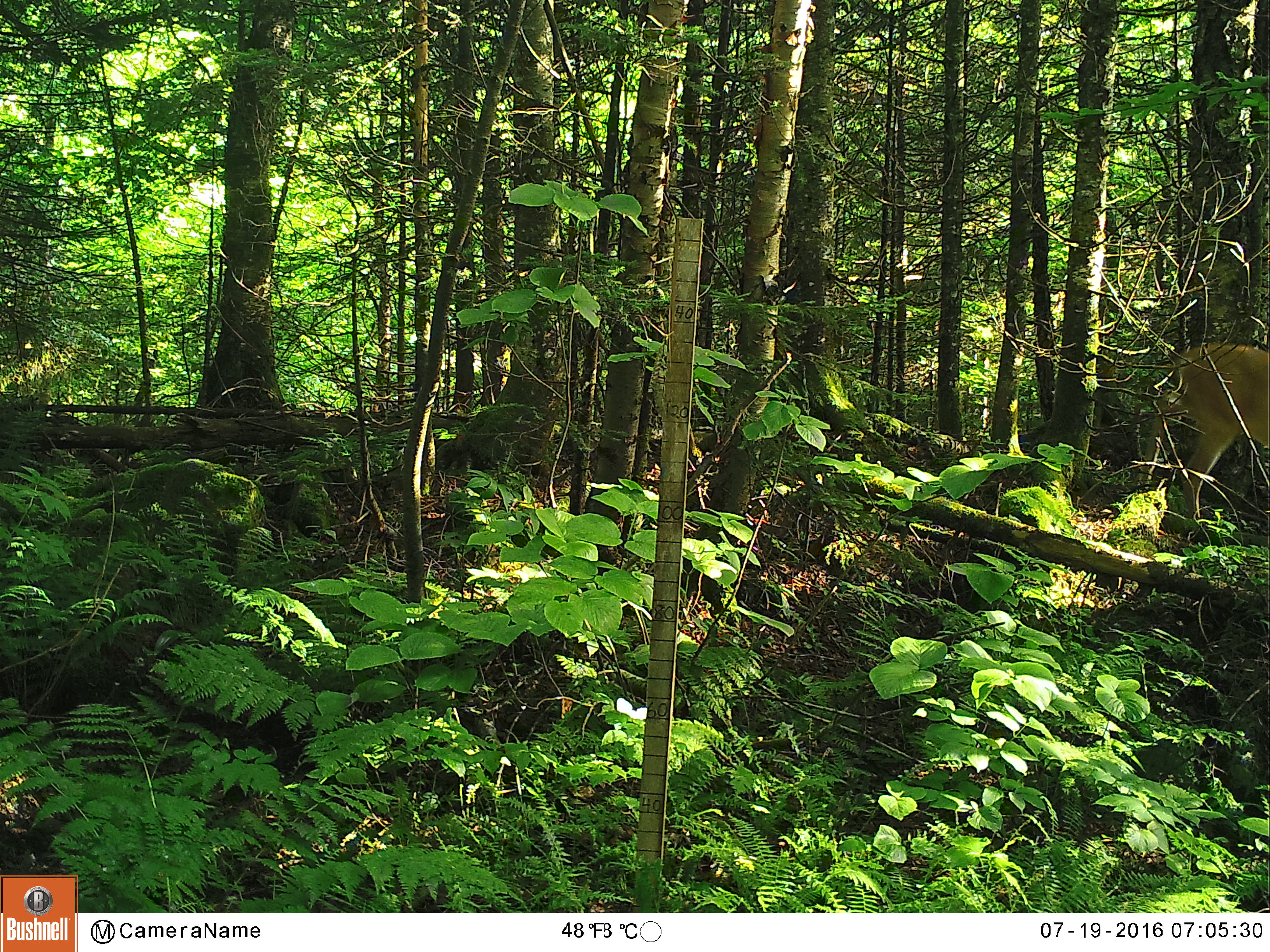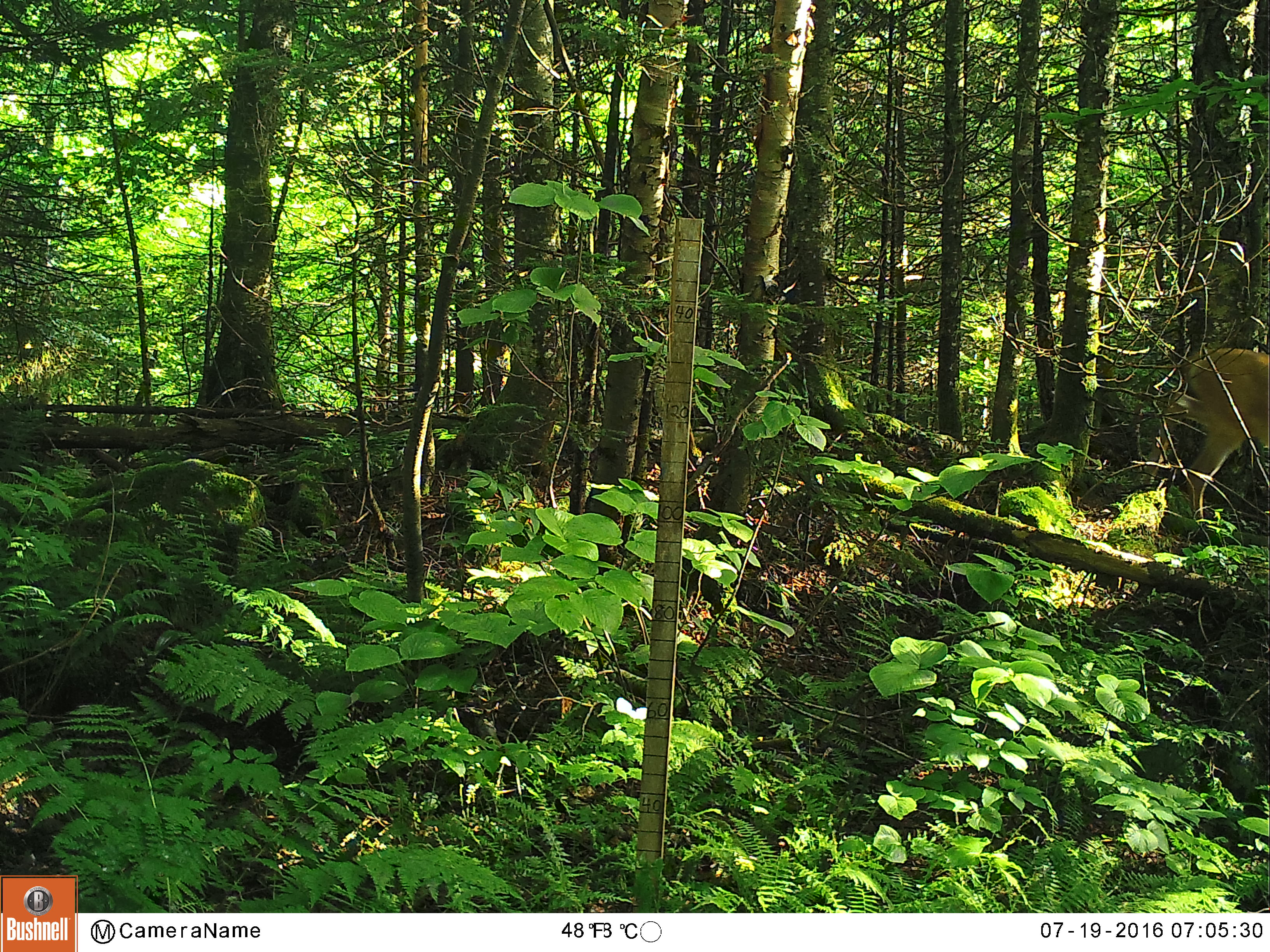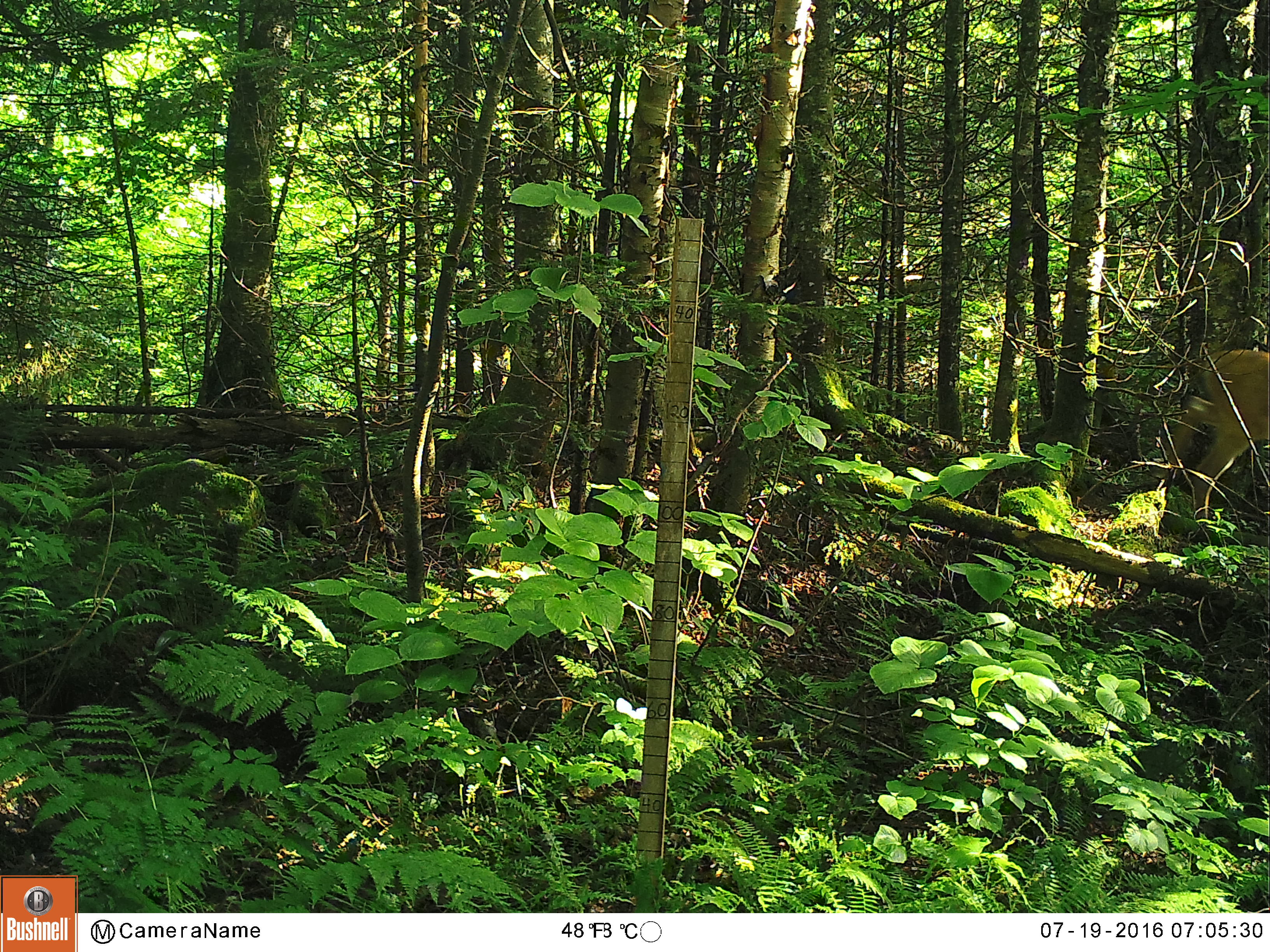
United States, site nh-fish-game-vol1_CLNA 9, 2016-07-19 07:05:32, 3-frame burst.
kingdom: Animalia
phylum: Chordata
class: Mammalia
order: Artiodactyla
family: Cervidae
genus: Odocoileus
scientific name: Odocoileus virginianus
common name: white-tailed deer